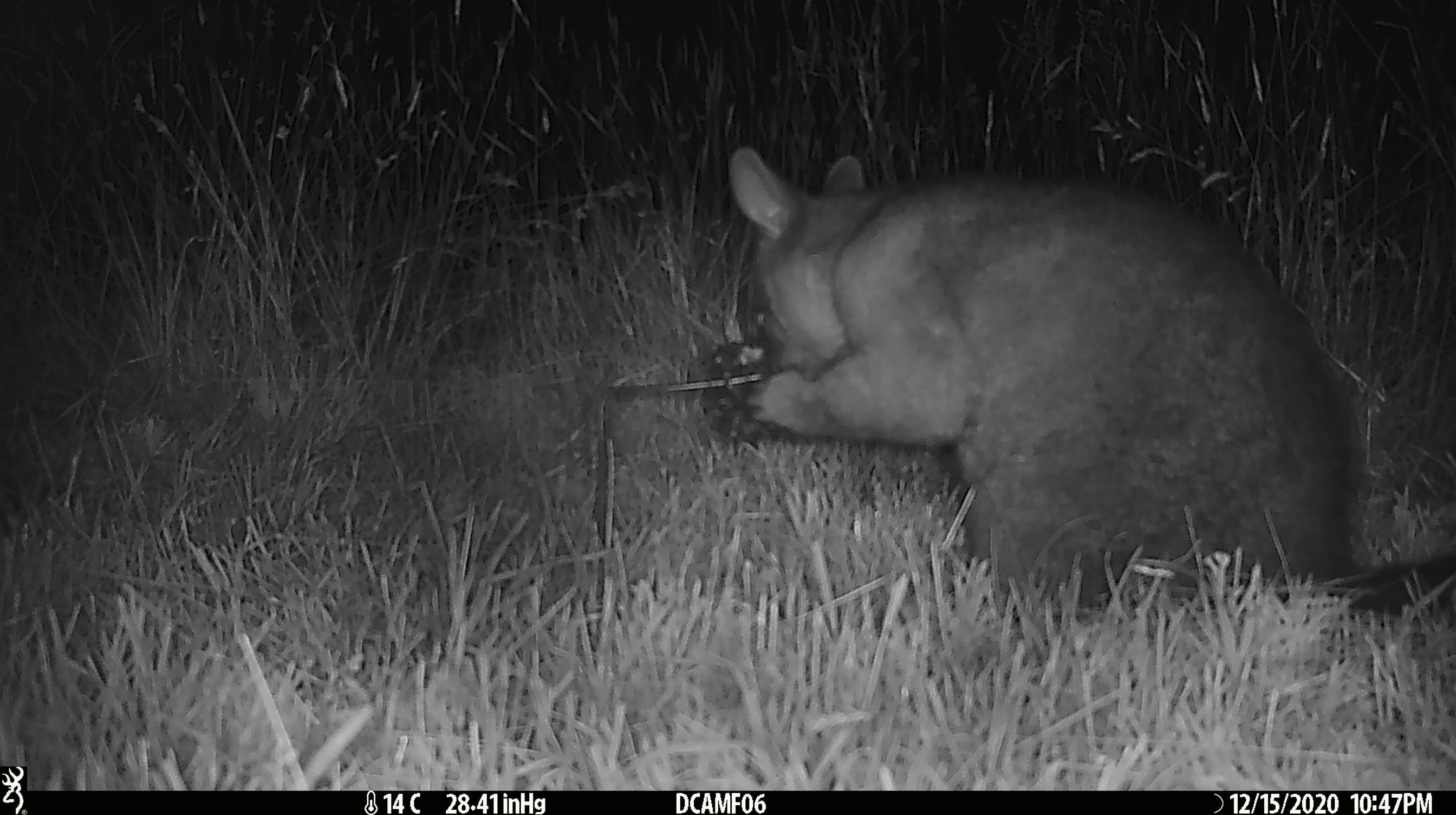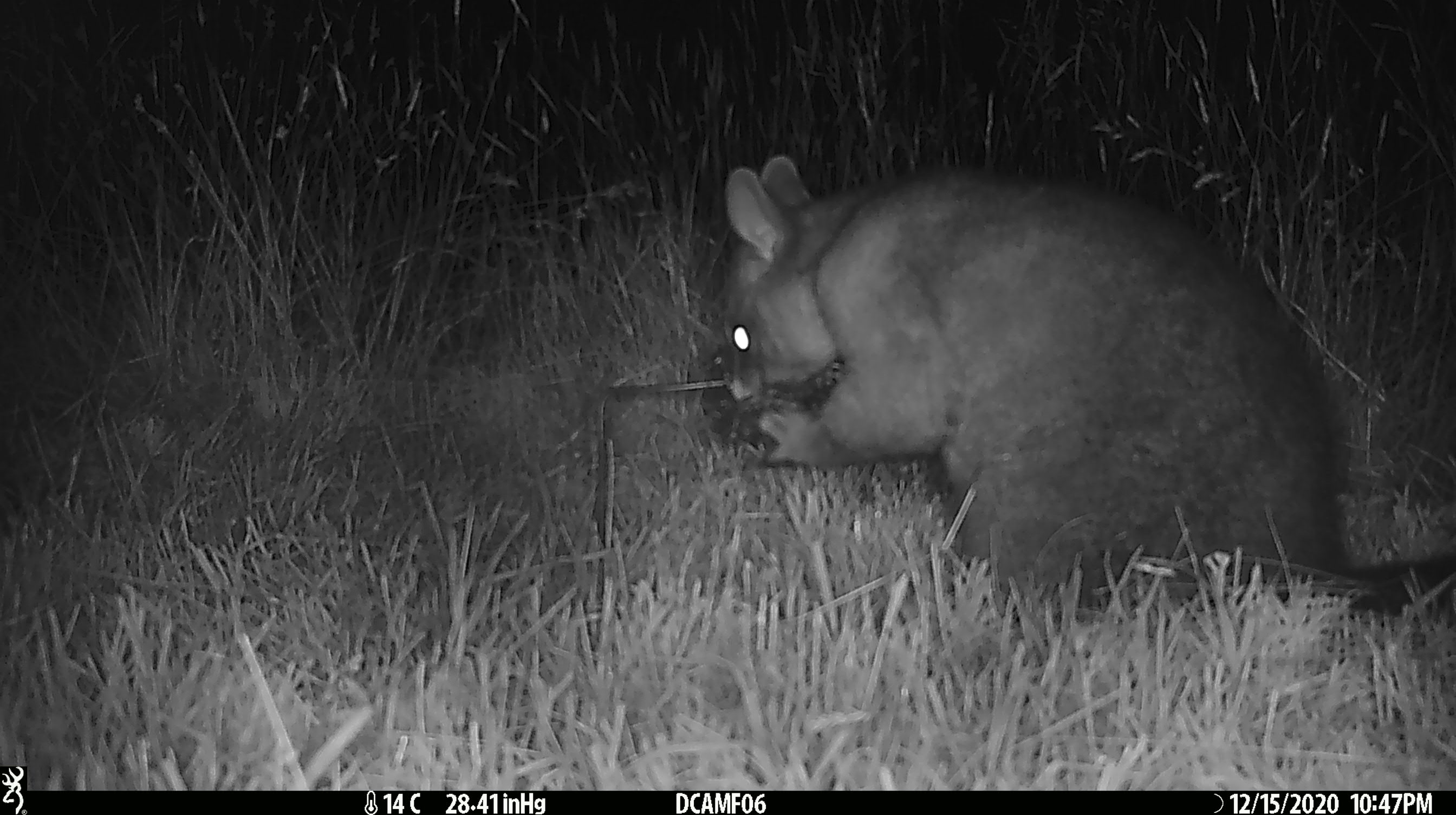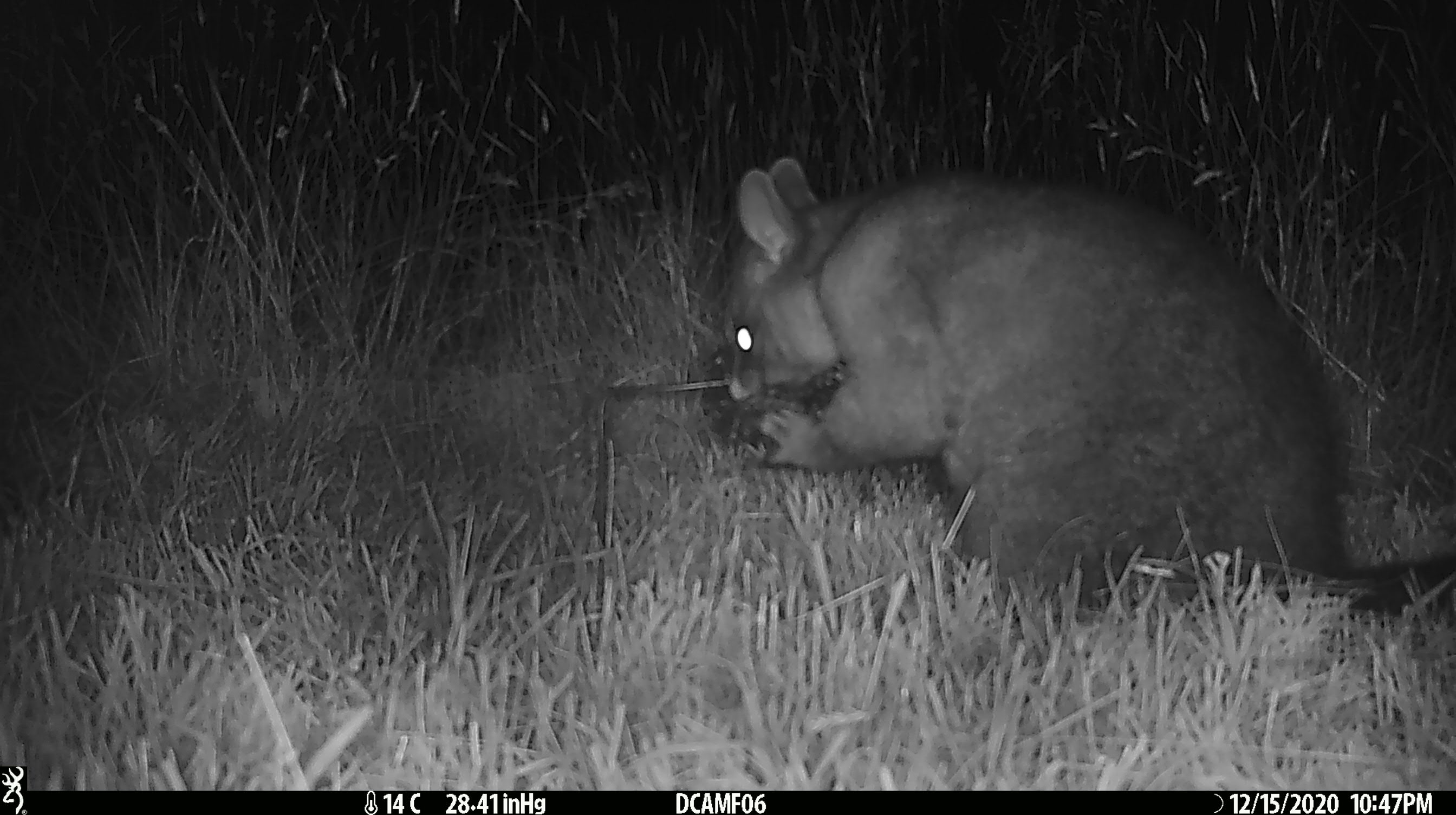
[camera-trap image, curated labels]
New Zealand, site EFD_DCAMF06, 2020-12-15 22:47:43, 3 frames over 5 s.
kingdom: Animalia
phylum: Chordata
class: Mammalia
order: Diprotodontia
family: Phalangeridae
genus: Trichosurus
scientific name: Trichosurus vulpecula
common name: common brushtail possum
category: possum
Possum (common brushtail possum) (Trichosurus vulpecula).